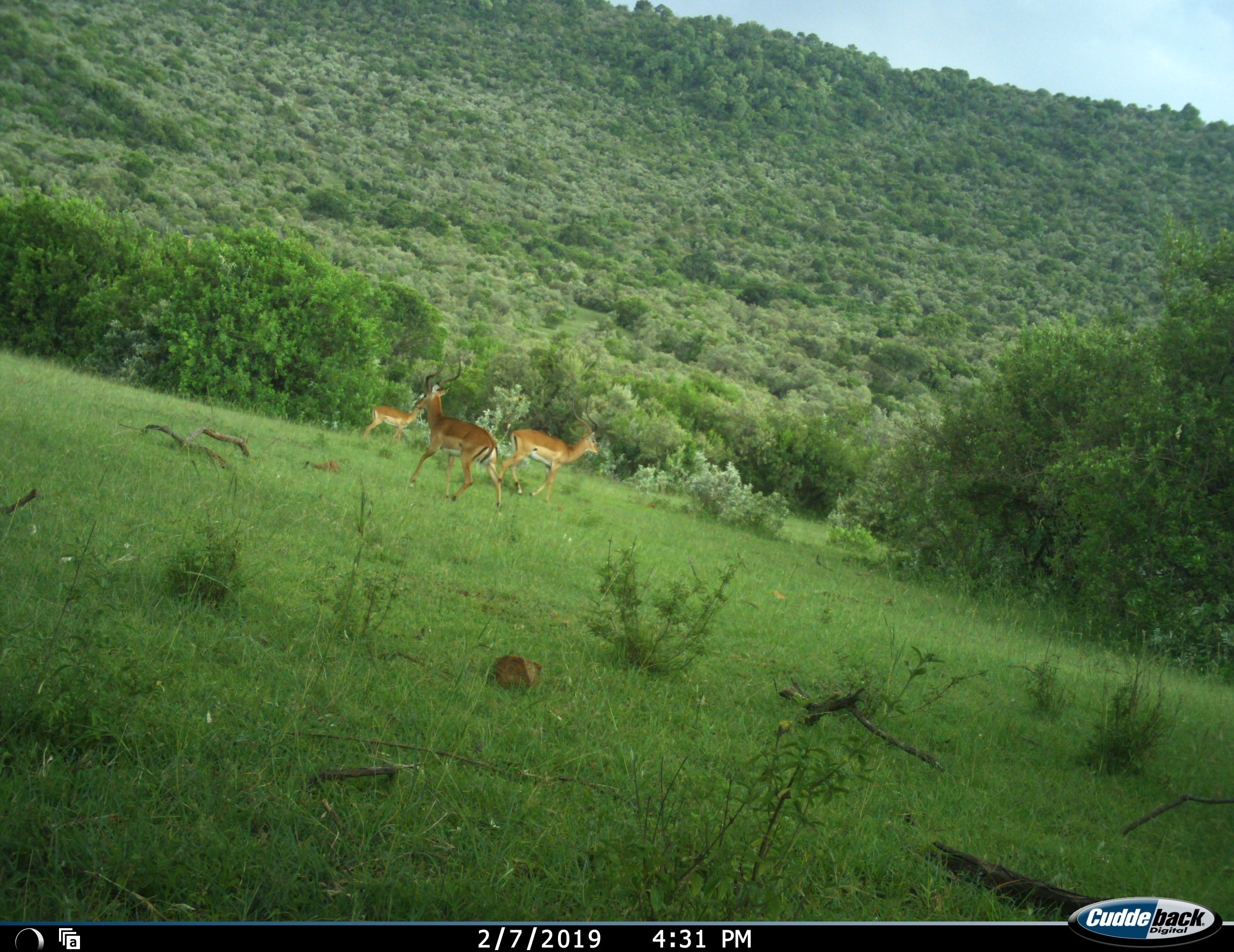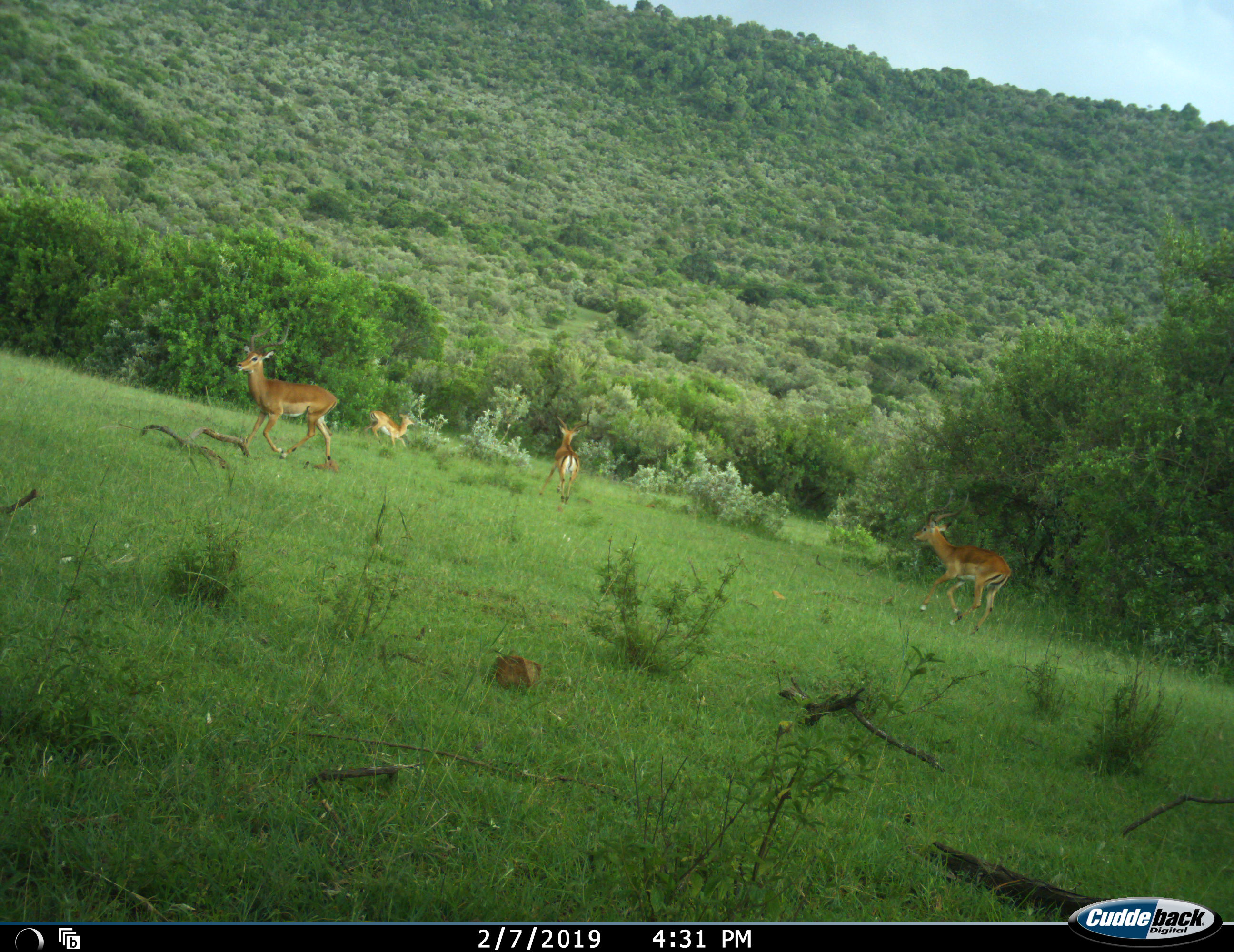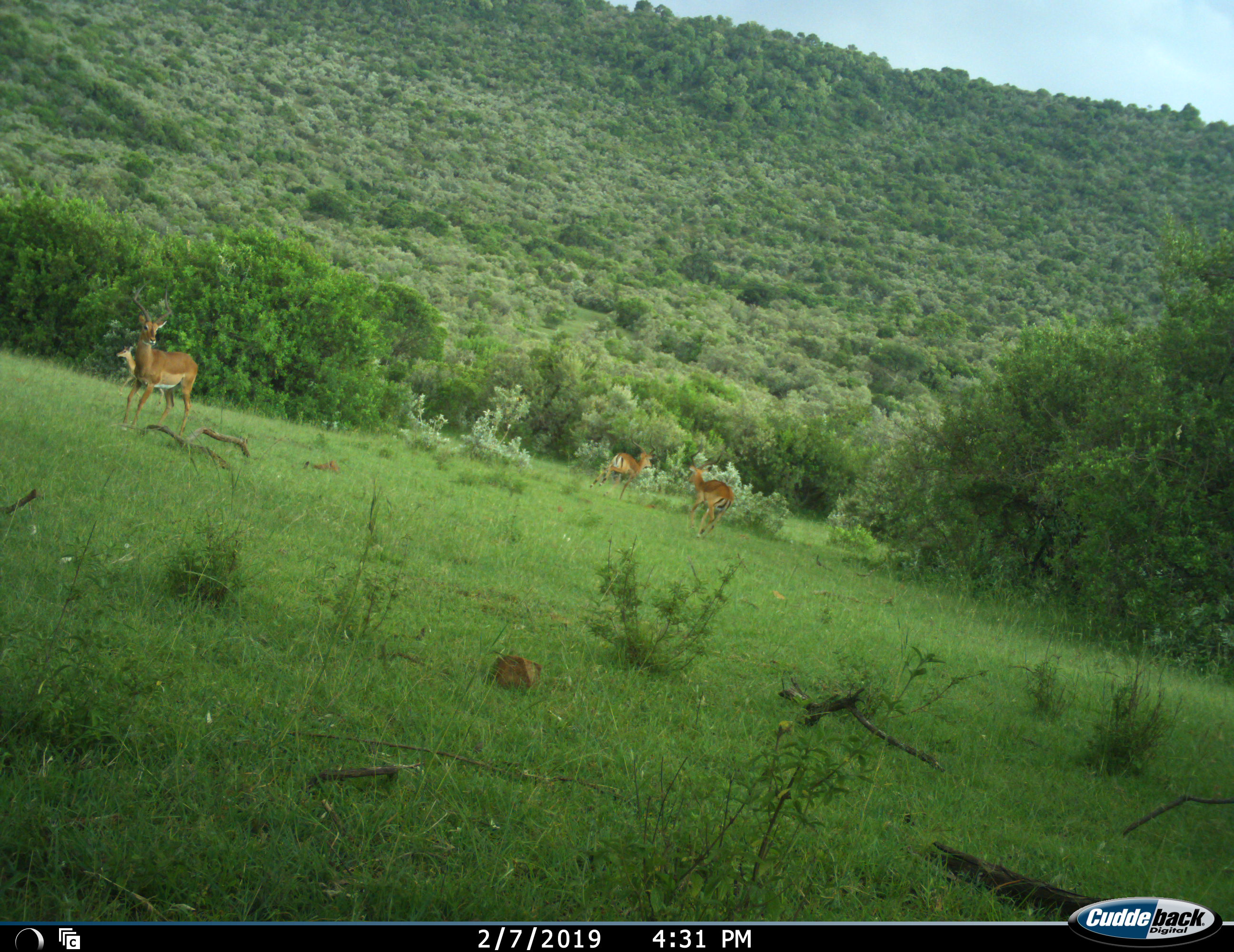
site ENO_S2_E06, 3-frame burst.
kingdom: Animalia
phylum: Chordata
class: Mammalia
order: Artiodactyla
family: Bovidae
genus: Aepyceros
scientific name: Aepyceros melampus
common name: impala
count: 4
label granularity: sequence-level